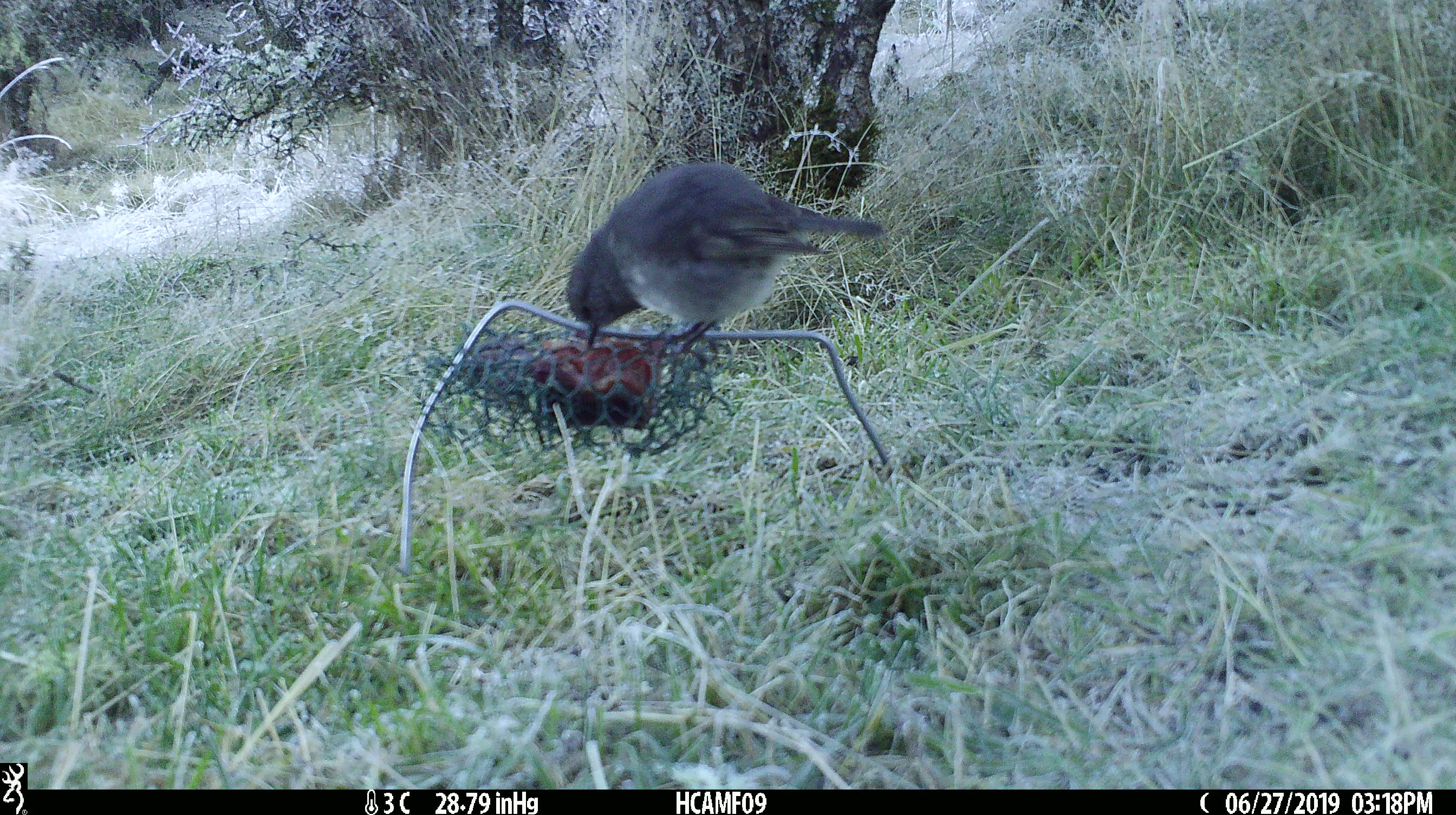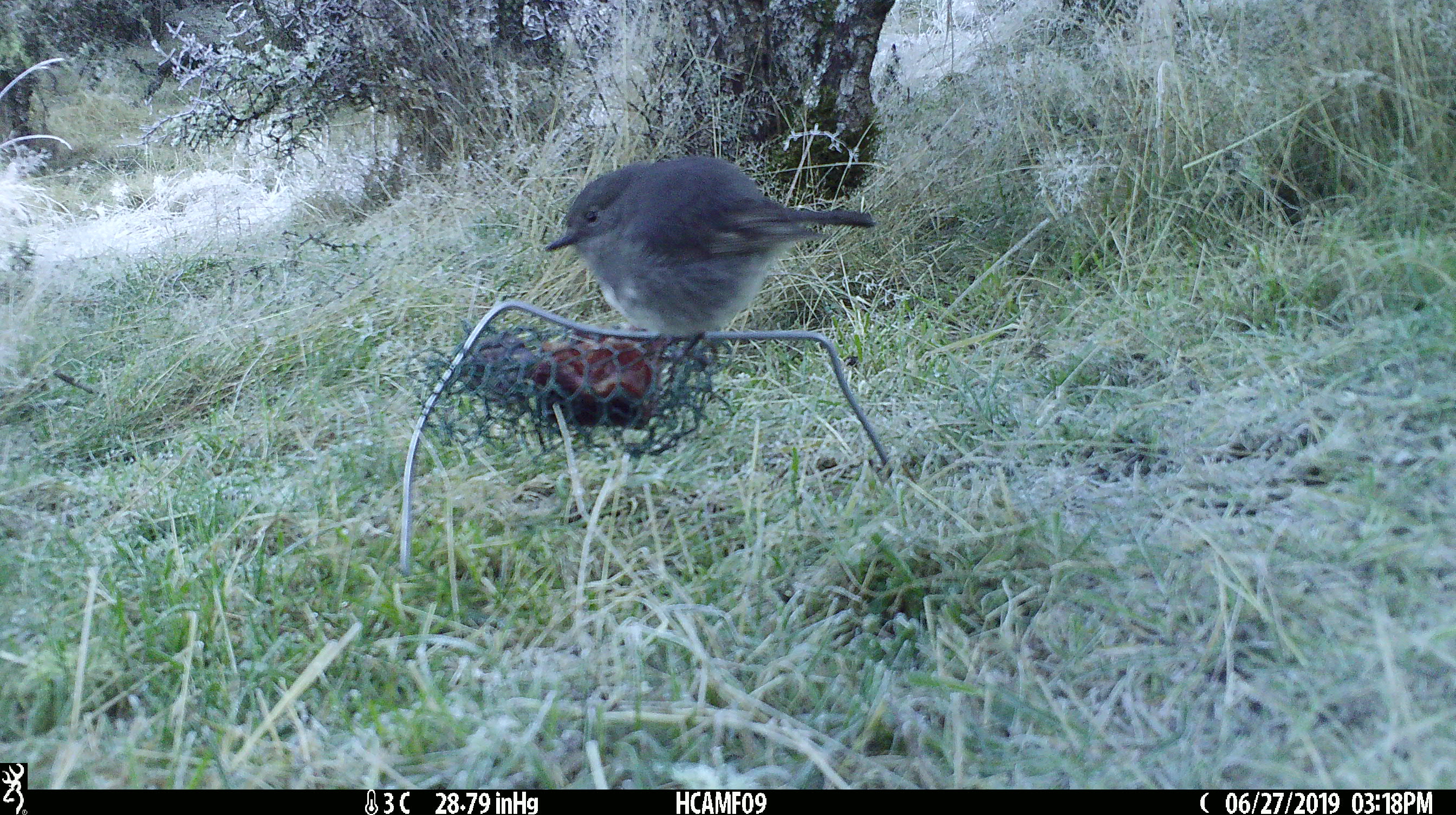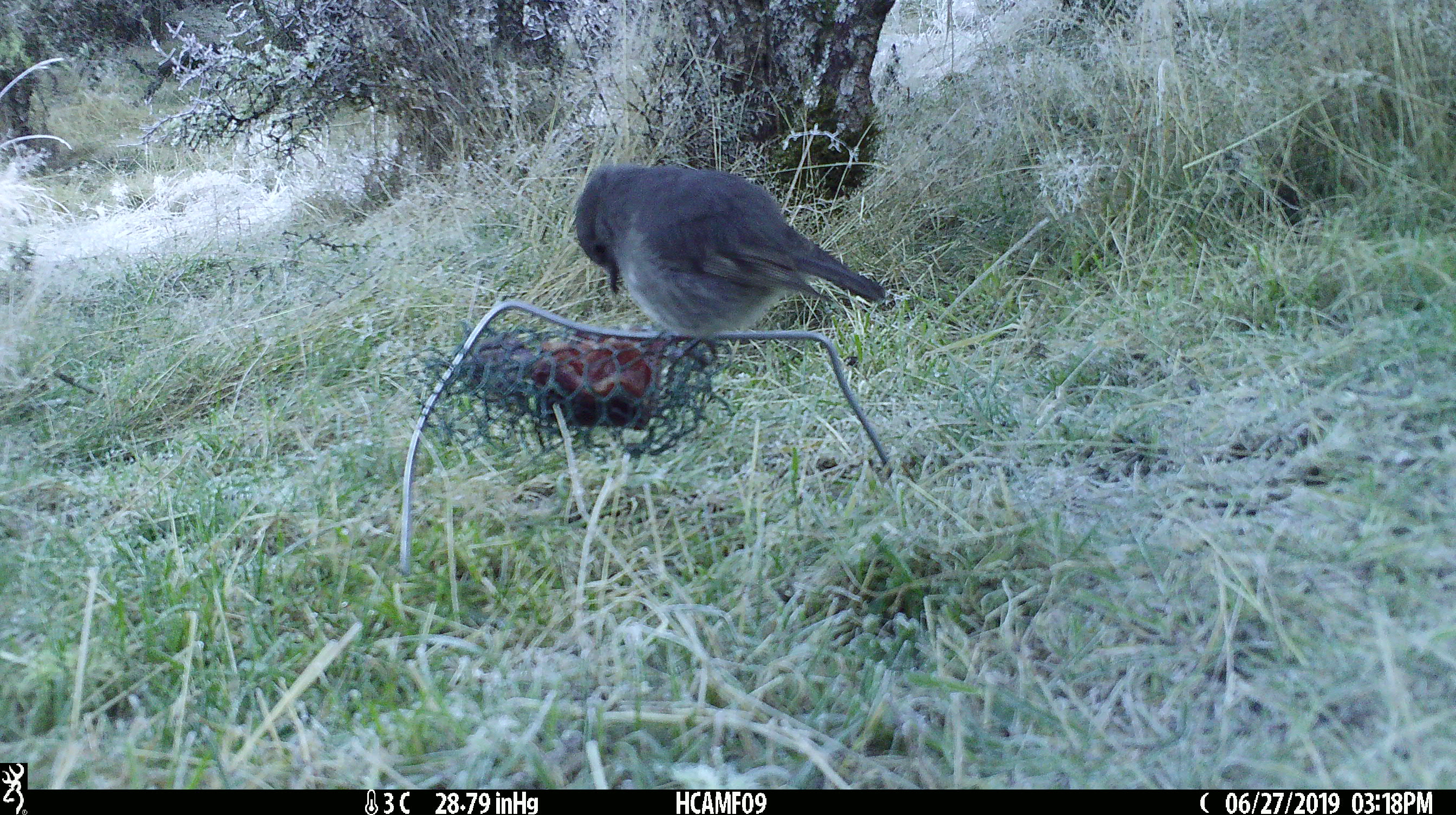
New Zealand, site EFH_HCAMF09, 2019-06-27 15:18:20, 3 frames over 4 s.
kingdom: Animalia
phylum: Chordata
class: Aves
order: Passeriformes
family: Petroicidae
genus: Petroica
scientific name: Petroica australis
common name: new zealand robin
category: robin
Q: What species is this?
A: Robin (new zealand robin) (Petroica australis).